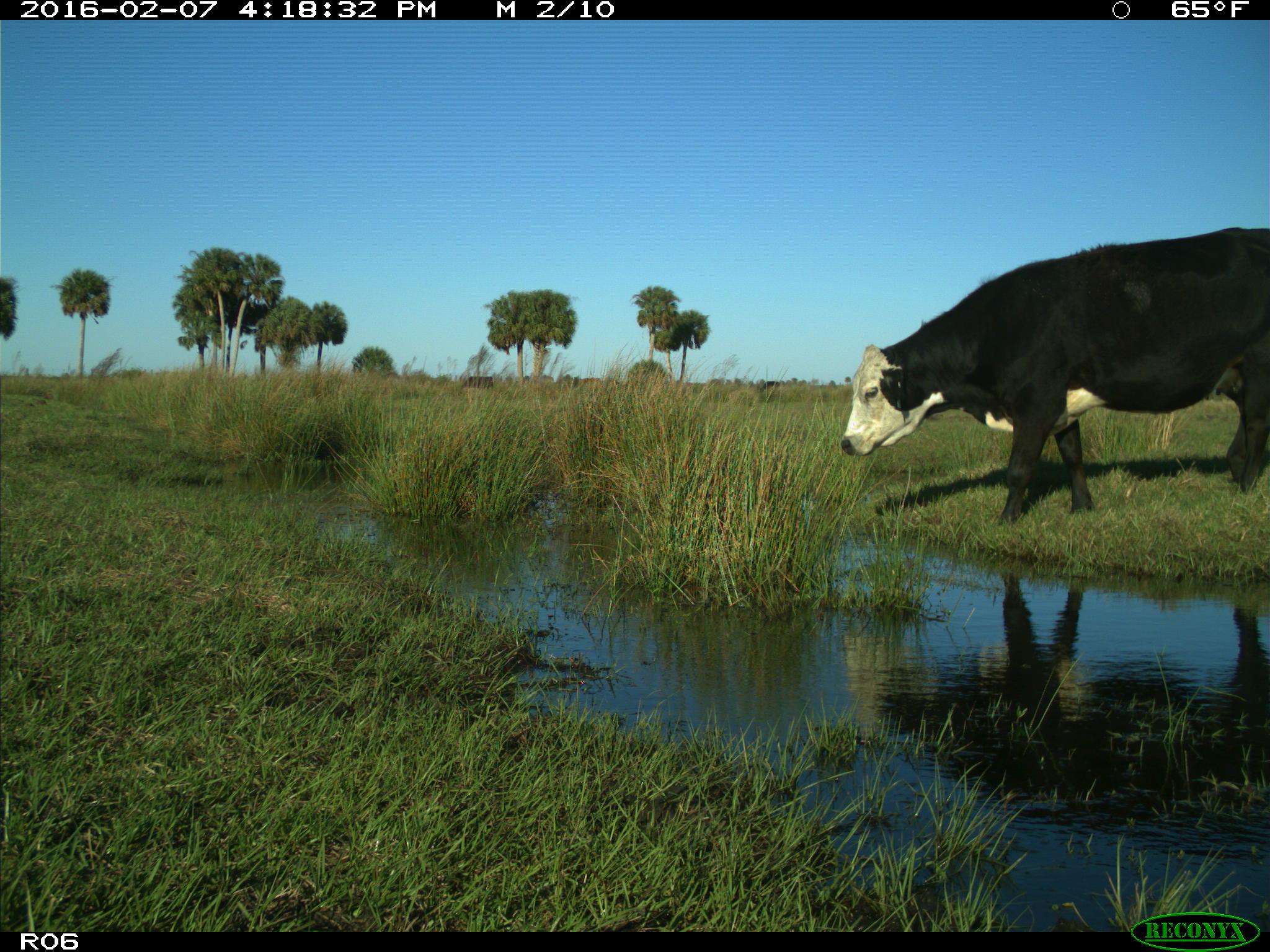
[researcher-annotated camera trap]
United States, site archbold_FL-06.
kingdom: Animalia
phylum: Chordata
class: Mammalia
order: Artiodactyla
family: Bovidae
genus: Bos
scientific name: Bos taurus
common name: domestic cow